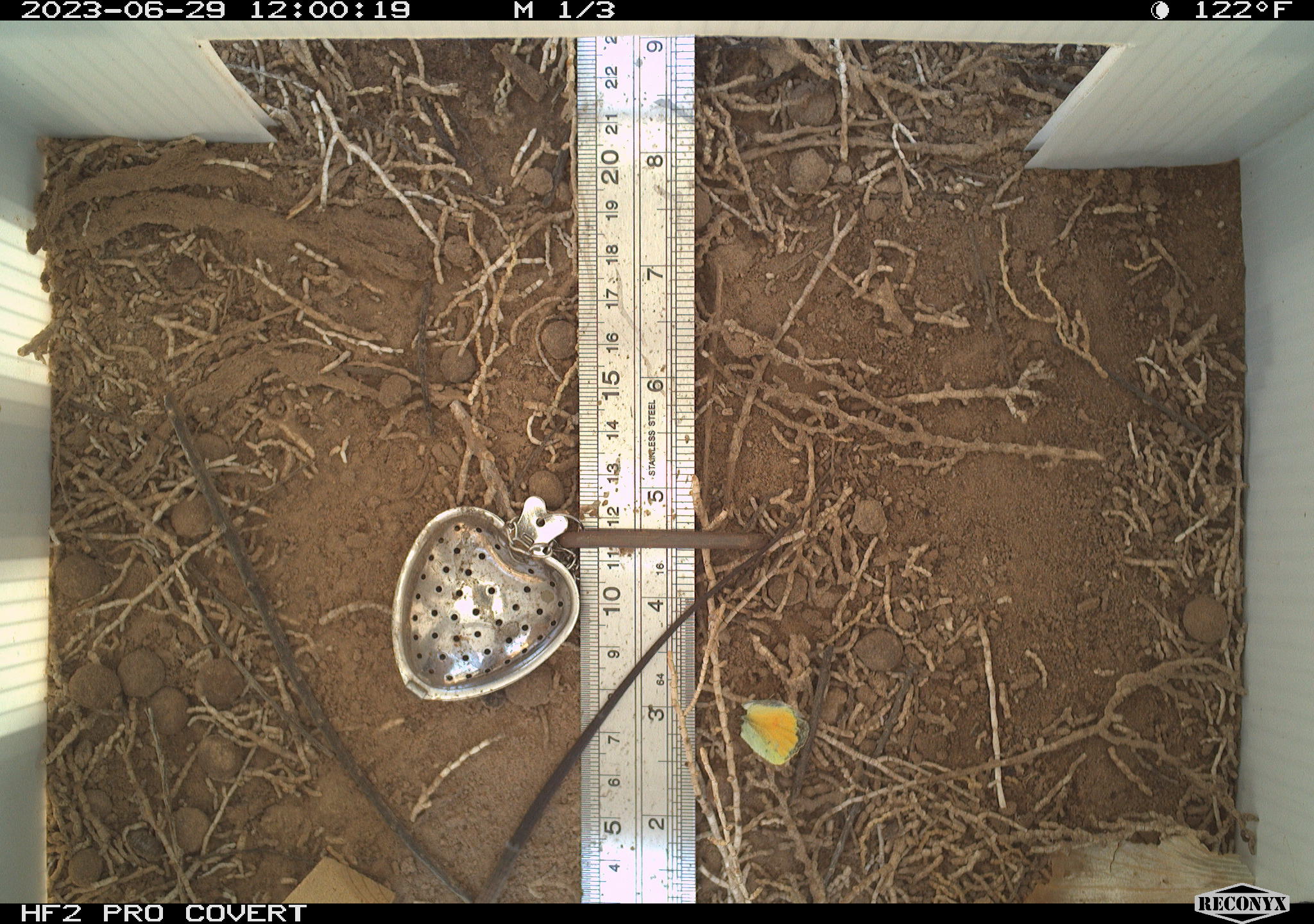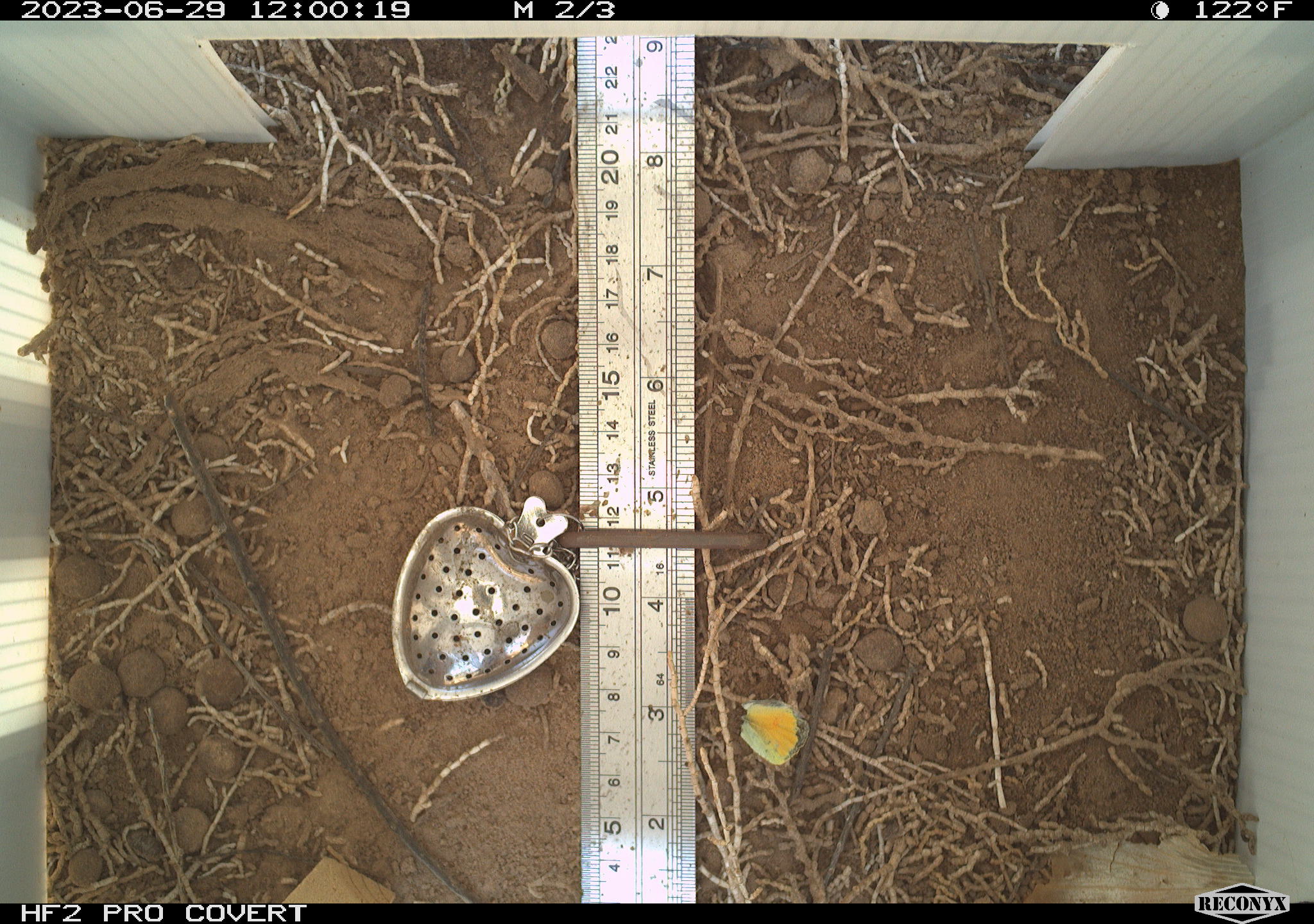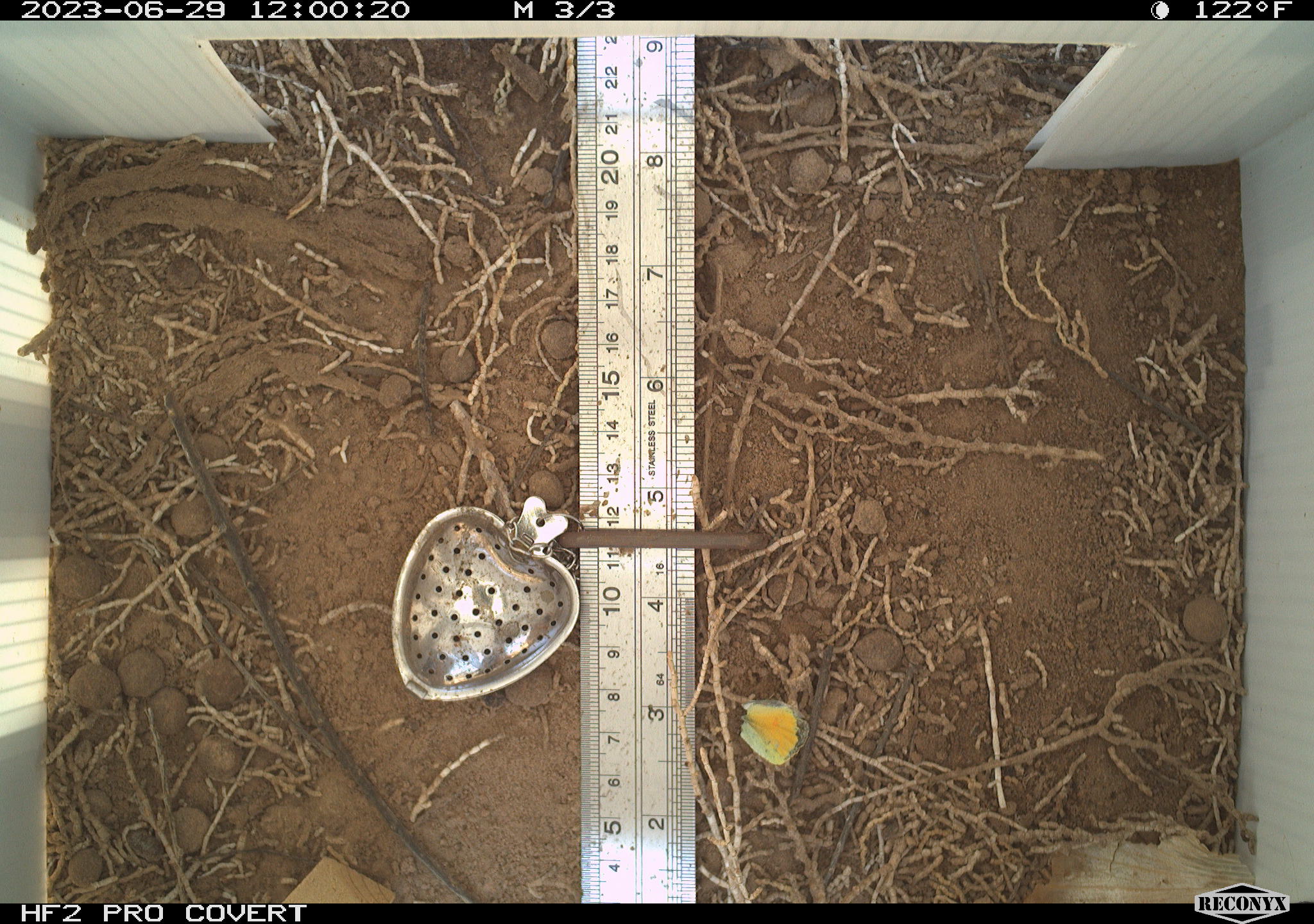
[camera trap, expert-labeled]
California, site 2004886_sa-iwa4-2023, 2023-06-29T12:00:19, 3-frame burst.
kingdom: Animalia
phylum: Chordata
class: Reptilia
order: Squamata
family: Teiidae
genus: Aspidoscelis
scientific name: Aspidoscelis tigris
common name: western whiptail